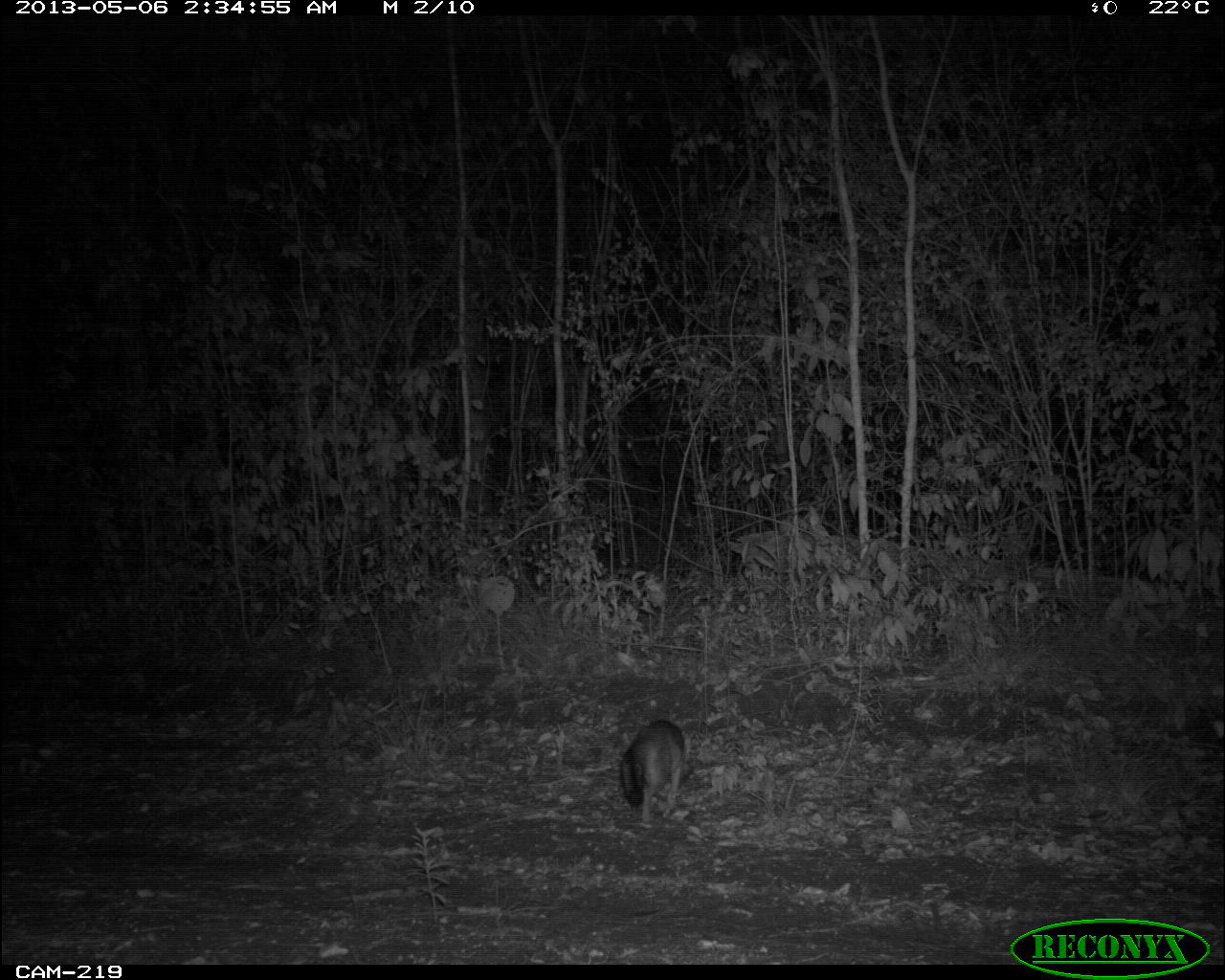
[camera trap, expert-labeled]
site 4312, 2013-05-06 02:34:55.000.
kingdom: Animalia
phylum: Chordata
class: Mammalia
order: Carnivora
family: Canidae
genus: Urocyon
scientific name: Urocyon cinereoargenteus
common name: gray fox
Urocyon cinereoargenteus (gray fox), count 1.